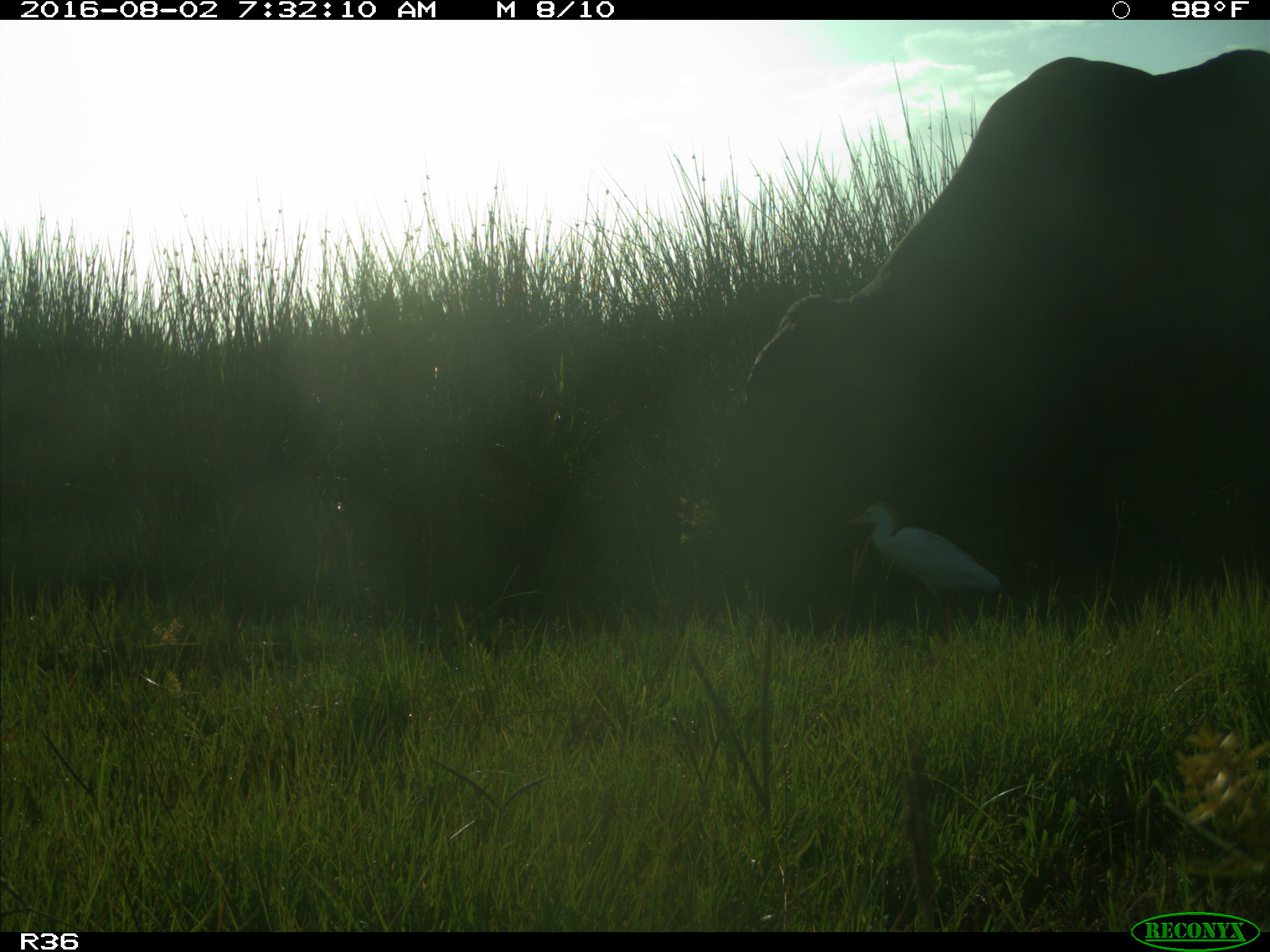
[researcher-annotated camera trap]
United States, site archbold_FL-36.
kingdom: Animalia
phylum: Chordata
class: Mammalia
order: Artiodactyla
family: Bovidae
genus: Bos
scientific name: Bos taurus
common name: domestic cow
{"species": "Bos taurus (domestic cow)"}